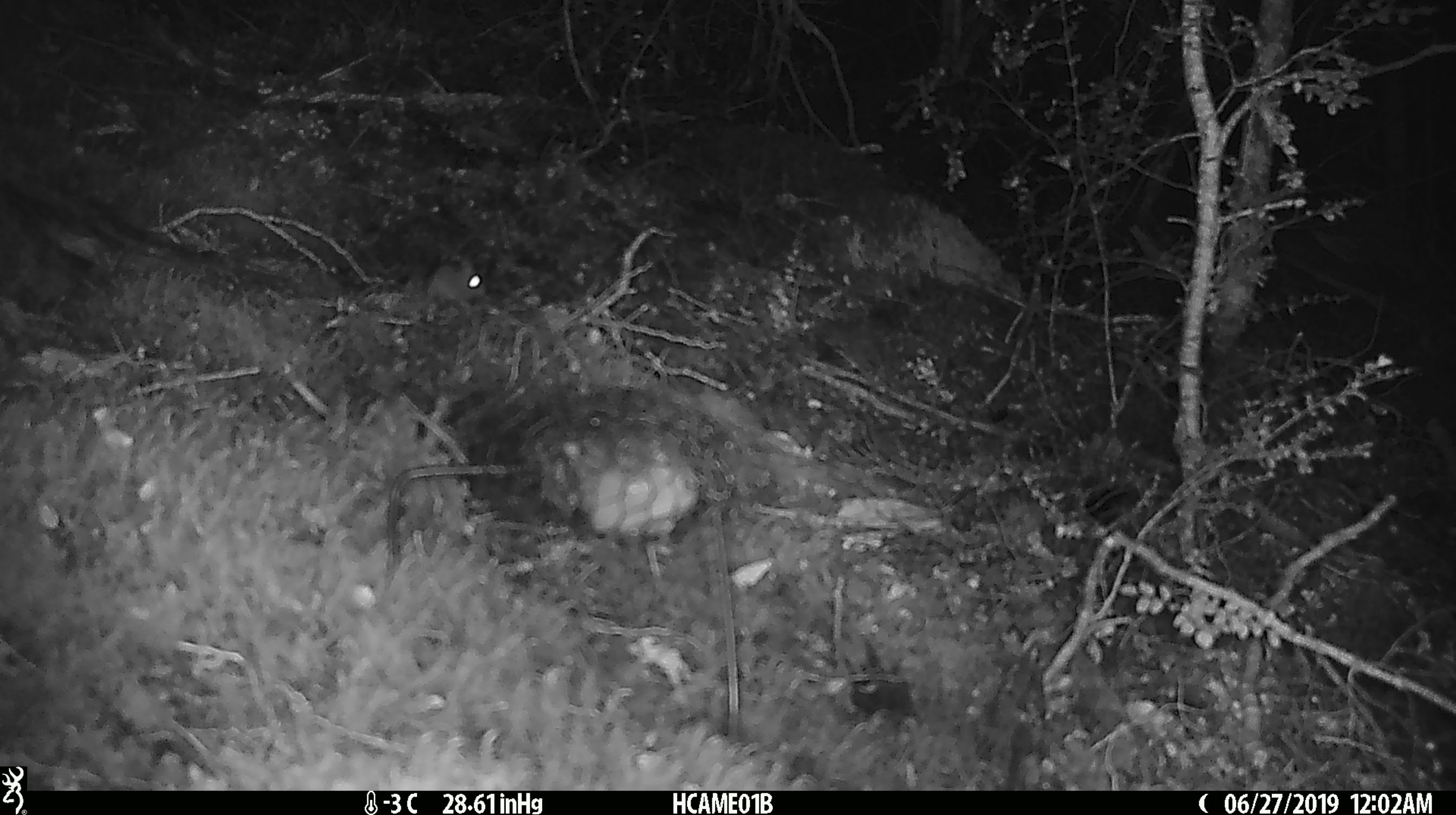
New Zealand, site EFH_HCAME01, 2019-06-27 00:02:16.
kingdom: Animalia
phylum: Chordata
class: Mammalia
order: Rodentia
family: Muridae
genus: Mus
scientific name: Mus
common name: mouse